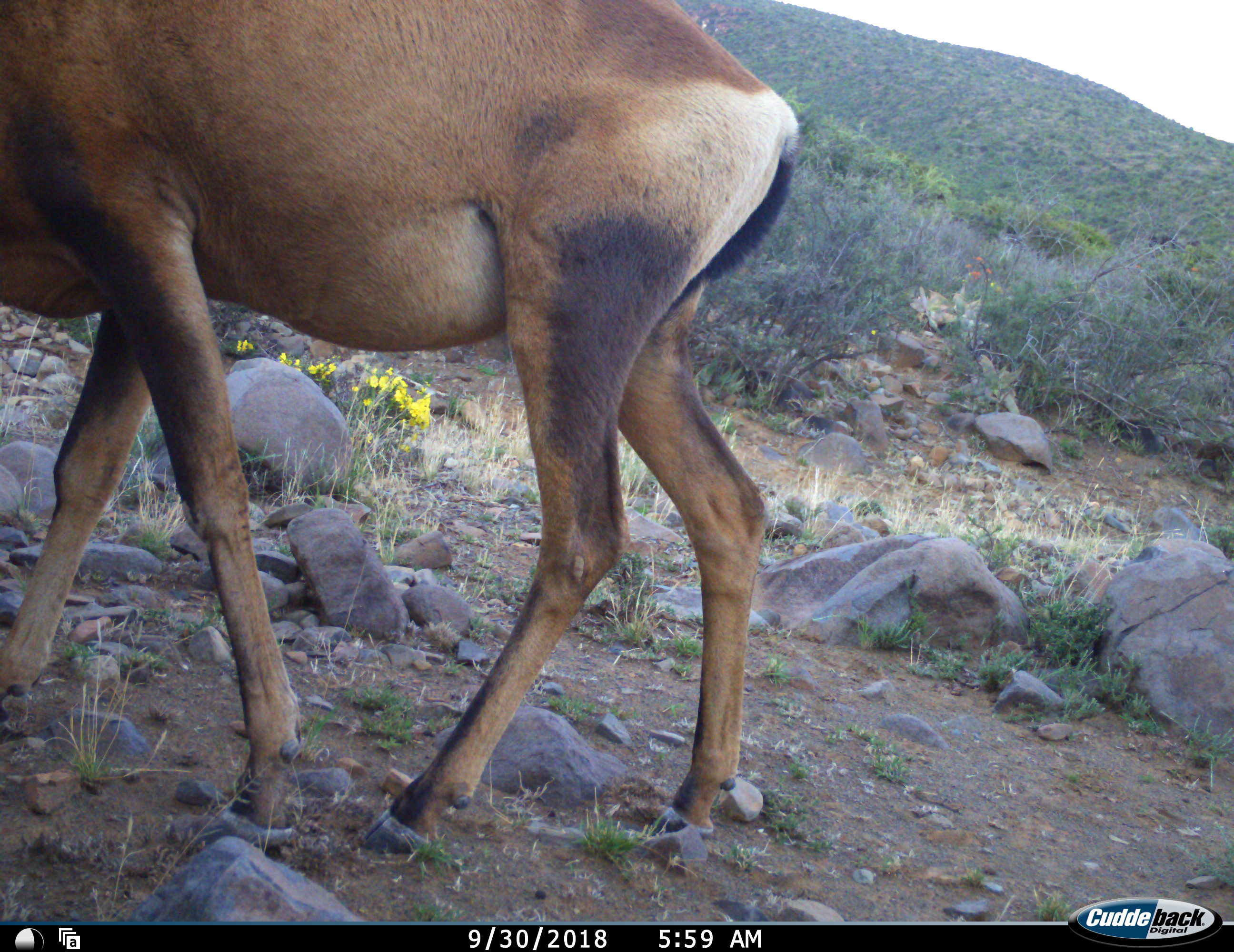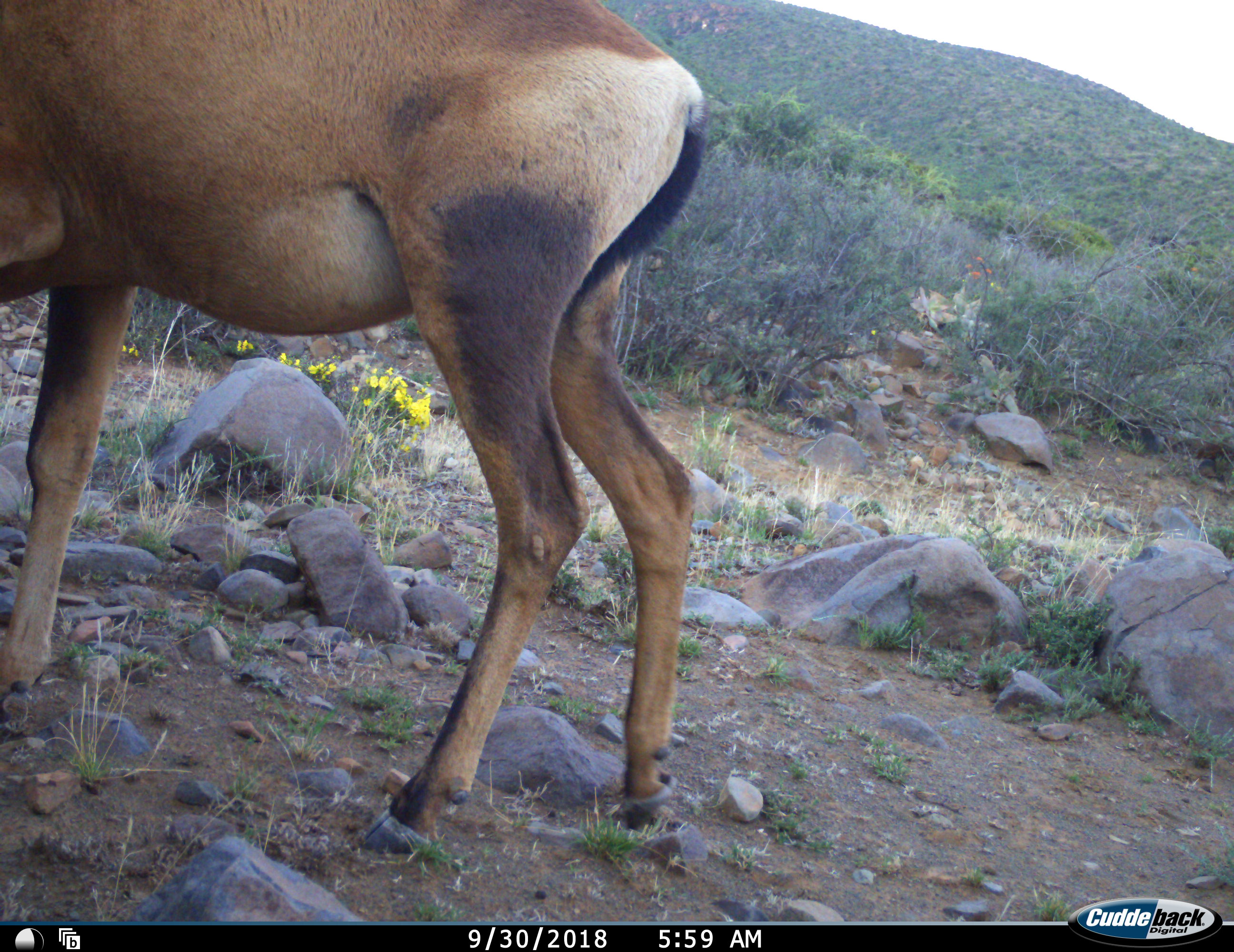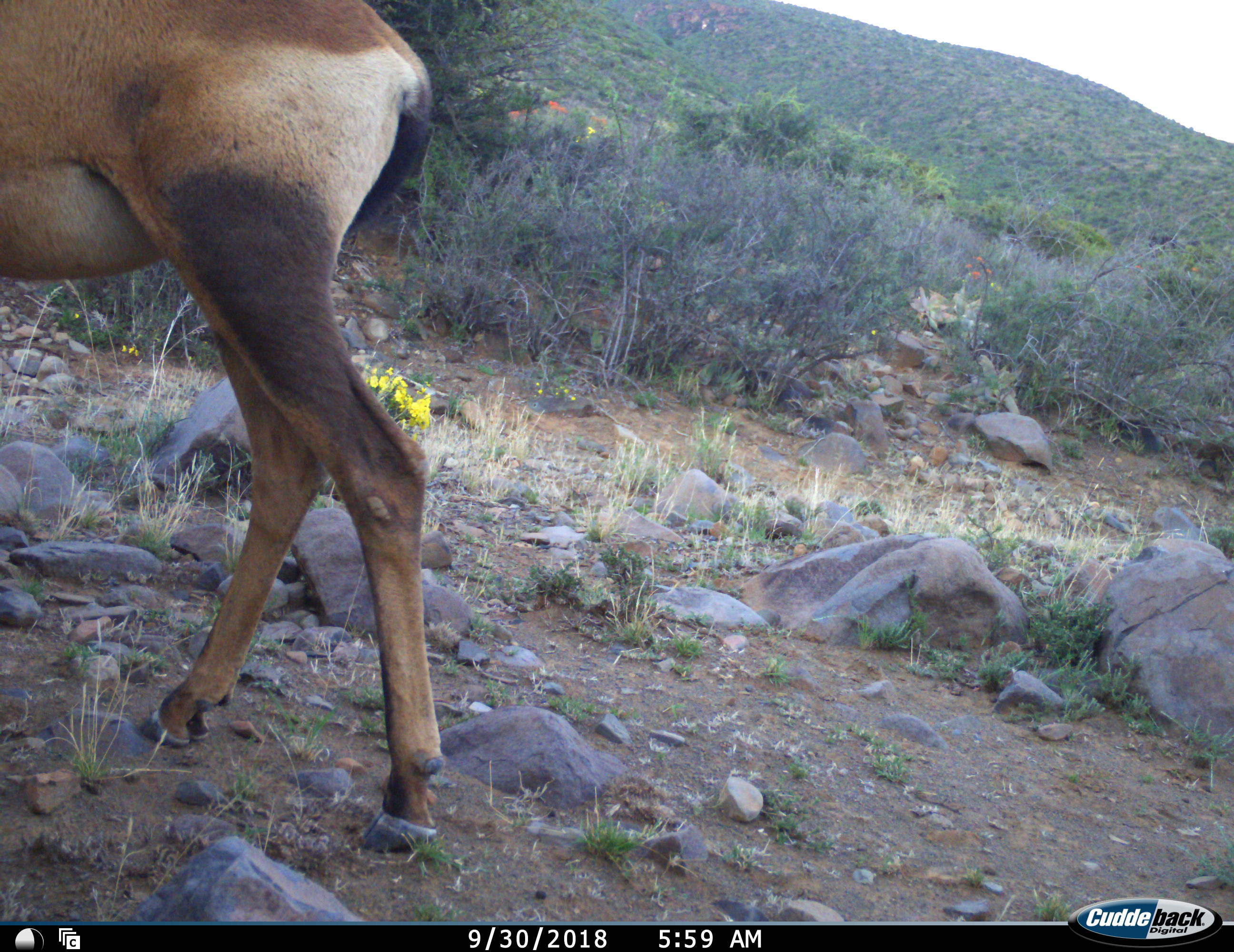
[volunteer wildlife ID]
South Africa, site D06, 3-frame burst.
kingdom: Animalia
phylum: Chordata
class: Mammalia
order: Artiodactyla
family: Bovidae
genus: Alcelaphus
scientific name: Alcelaphus buselaphus caama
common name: red hartebeest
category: hartebeestred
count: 1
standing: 14%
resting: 0%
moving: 86%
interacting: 0%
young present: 0%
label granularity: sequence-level